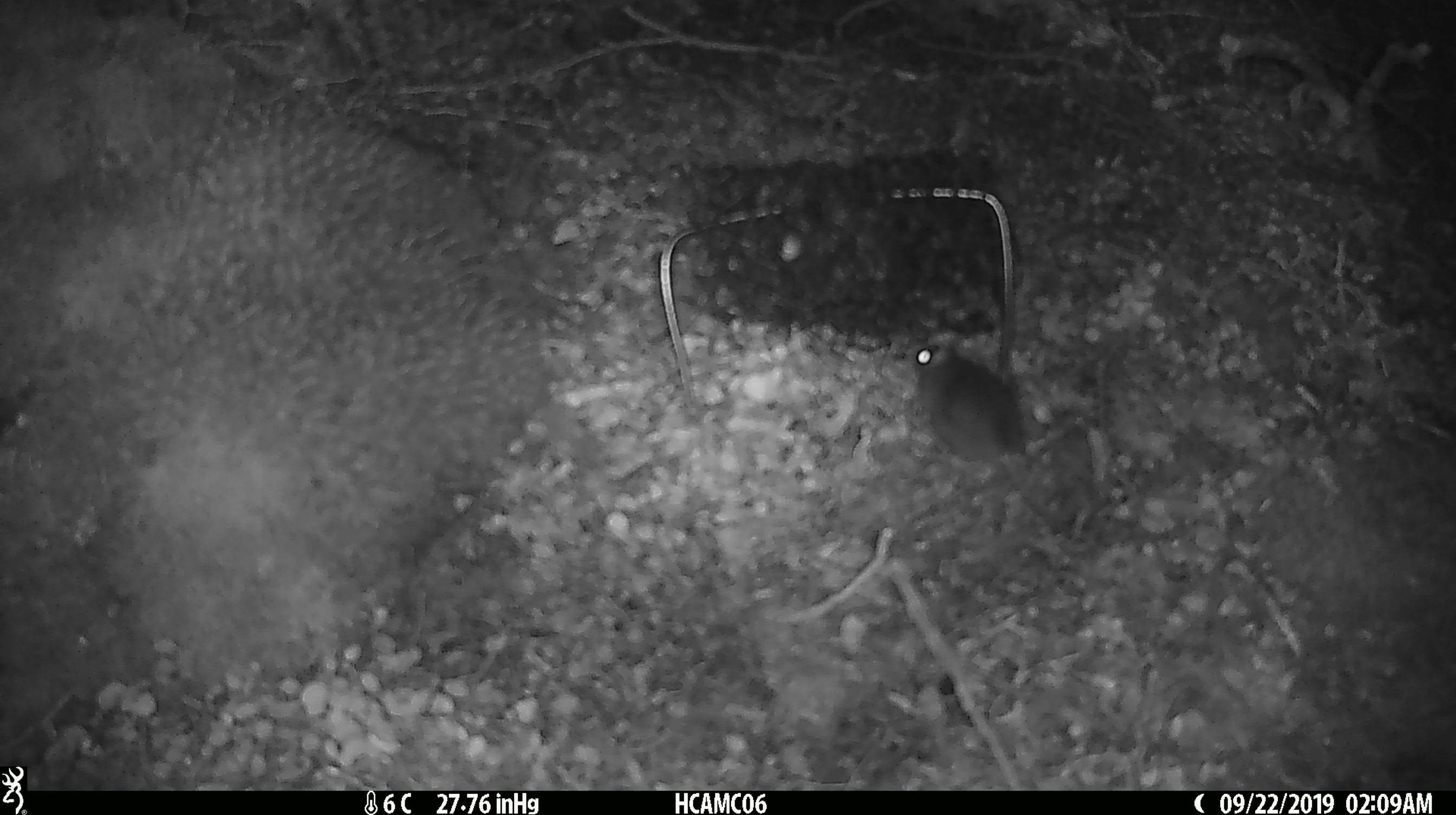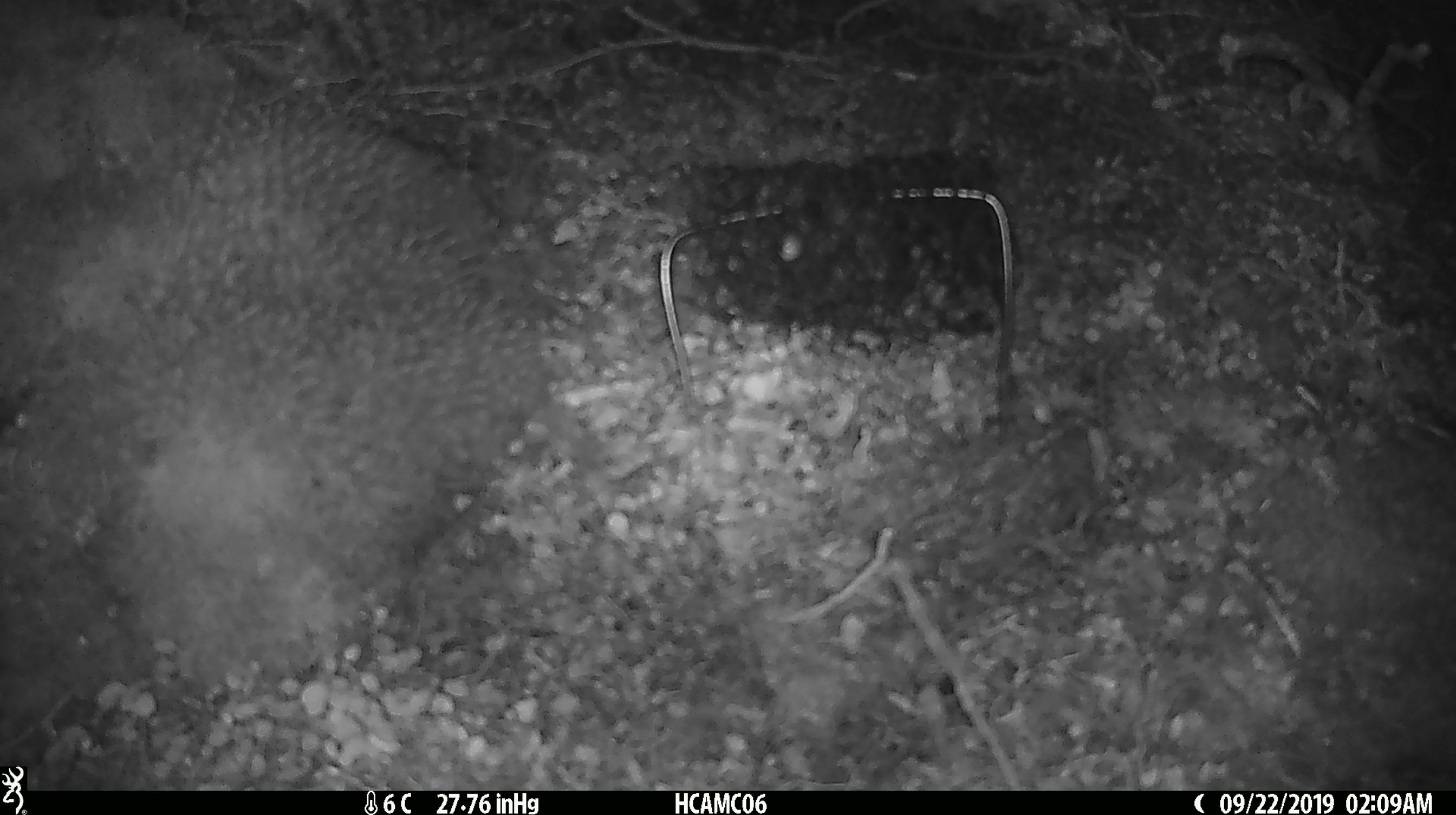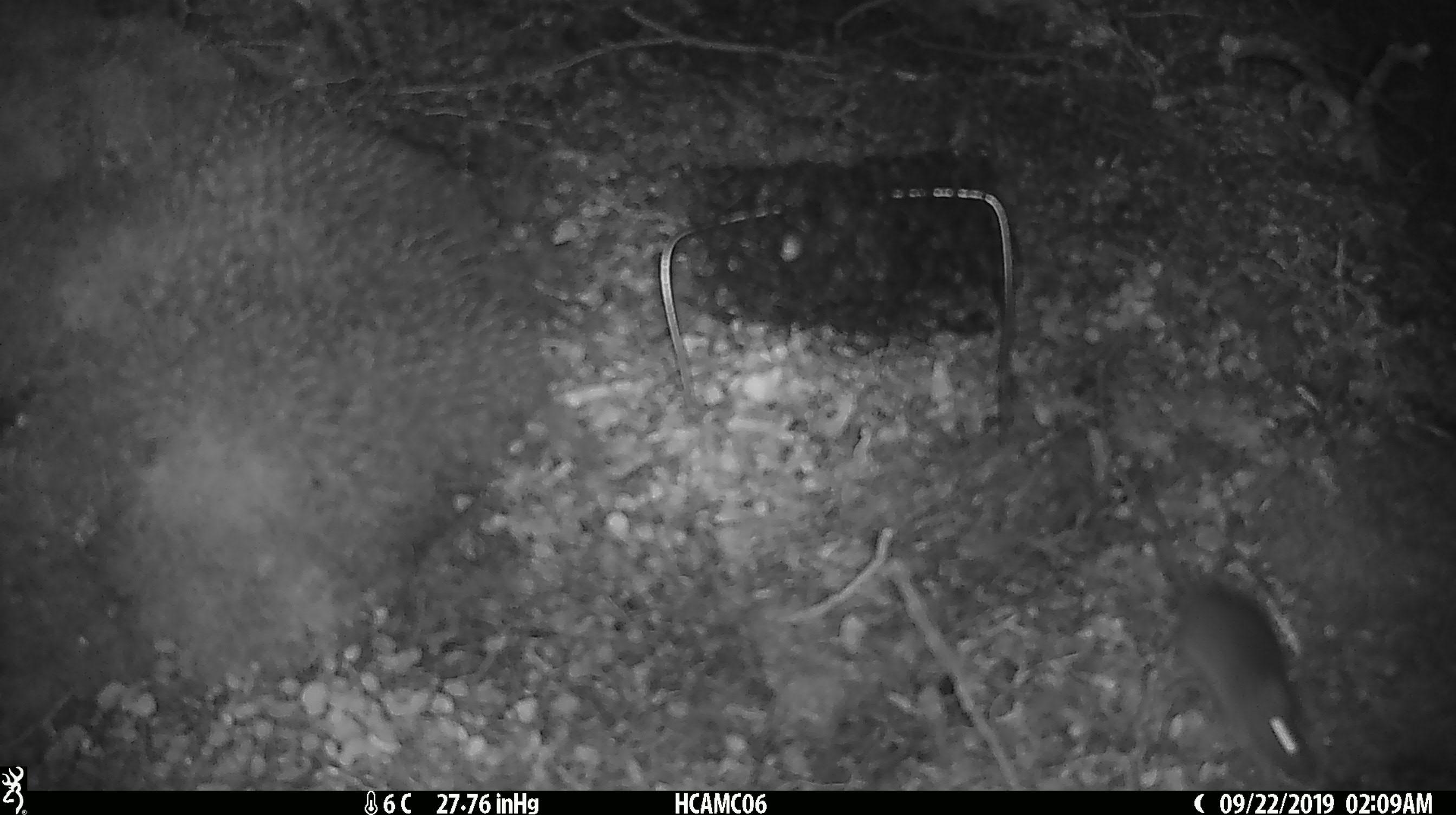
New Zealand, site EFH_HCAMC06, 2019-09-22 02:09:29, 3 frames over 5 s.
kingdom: Animalia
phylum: Chordata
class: Mammalia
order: Rodentia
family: Muridae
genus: Mus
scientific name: Mus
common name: mouse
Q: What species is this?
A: Mouse (Mus).